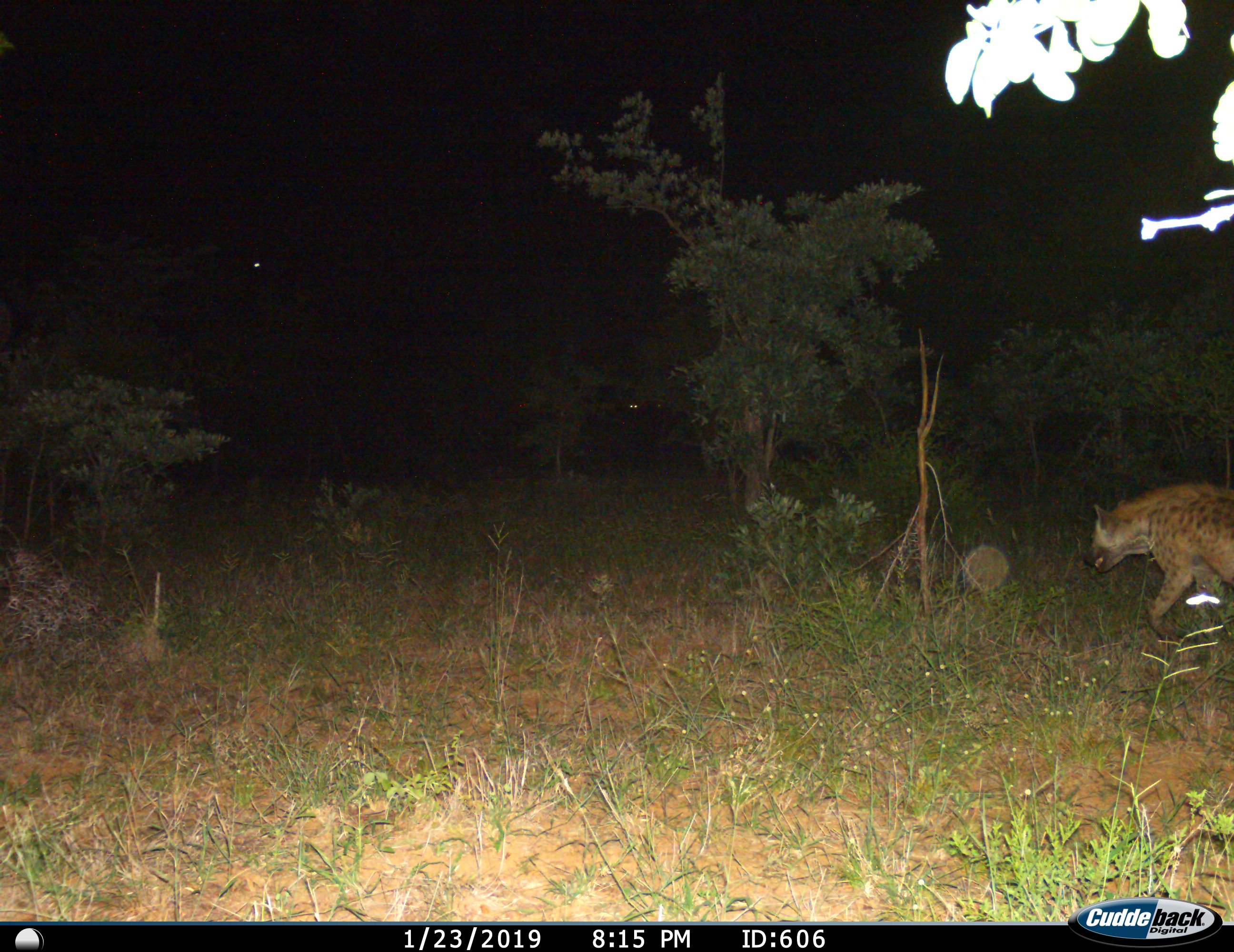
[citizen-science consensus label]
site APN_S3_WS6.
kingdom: Animalia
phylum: Chordata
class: Mammalia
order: Carnivora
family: Hyaenidae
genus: Crocuta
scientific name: Crocuta crocuta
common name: spotted hyena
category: hyenaspotted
Hyenaspotted (spotted hyena) (Crocuta crocuta), count 1. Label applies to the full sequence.